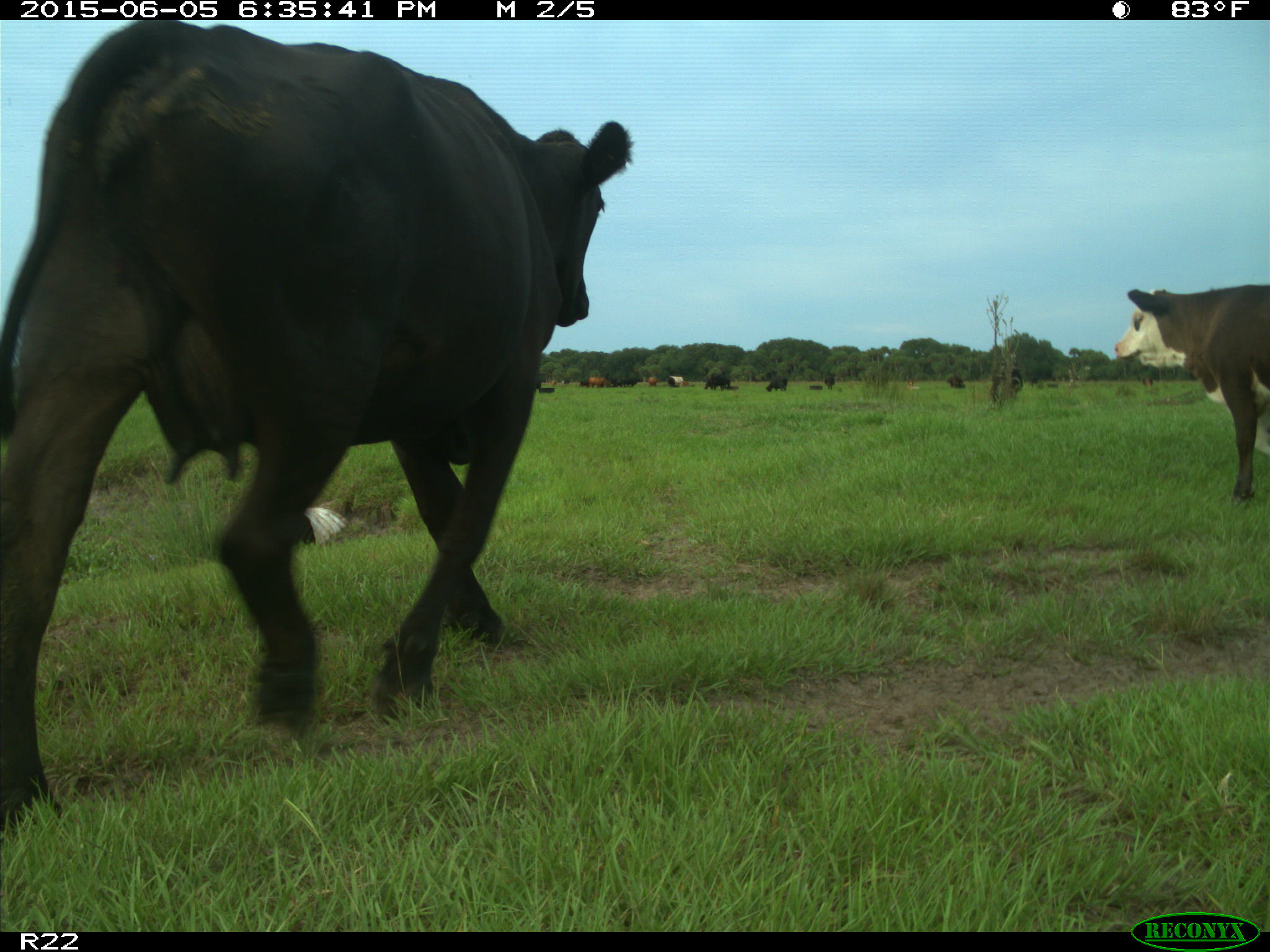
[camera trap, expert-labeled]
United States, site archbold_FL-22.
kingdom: Animalia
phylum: Chordata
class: Mammalia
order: Artiodactyla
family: Bovidae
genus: Bos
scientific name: Bos taurus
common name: domestic cow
Bos taurus (domestic cow).